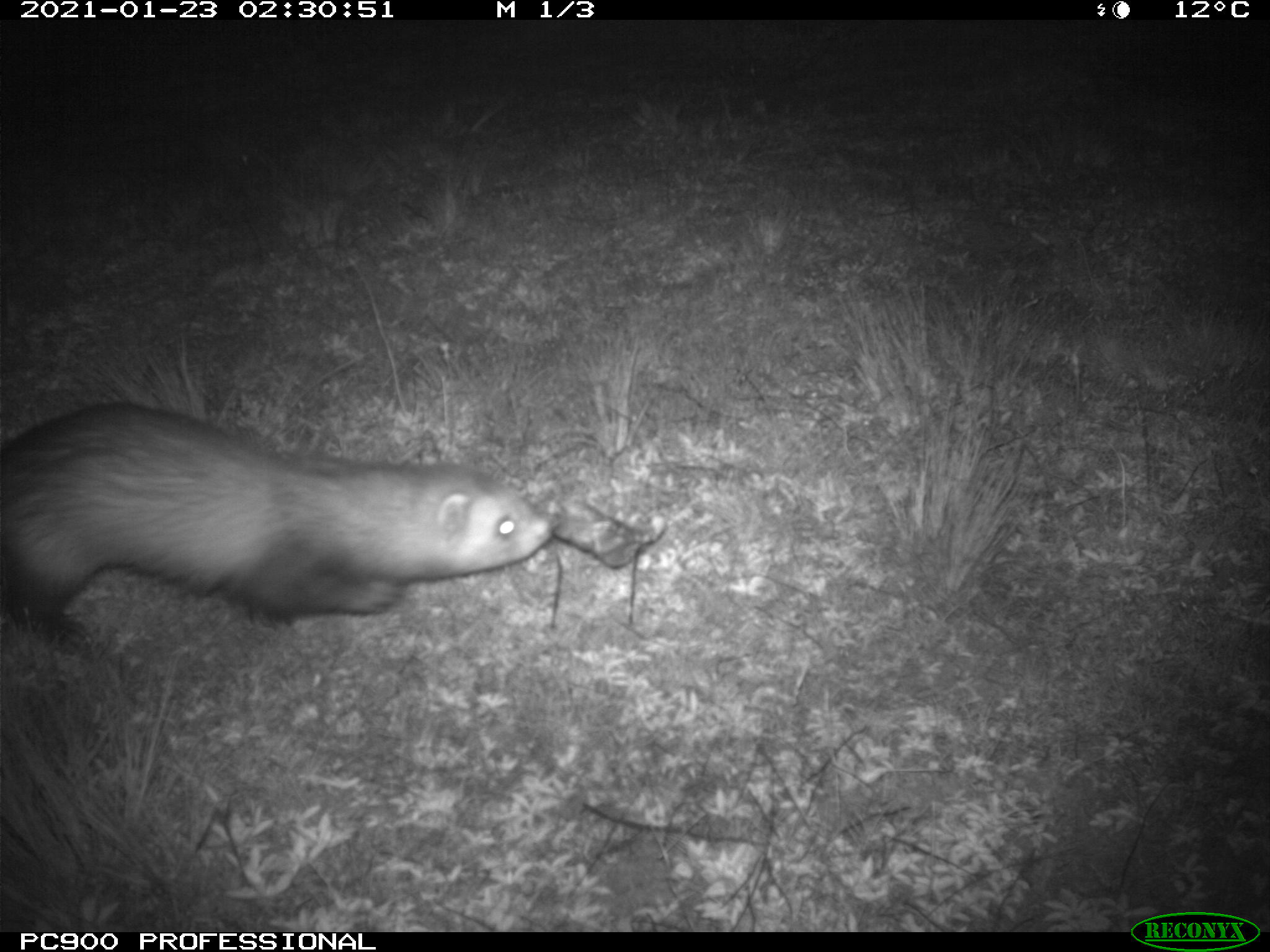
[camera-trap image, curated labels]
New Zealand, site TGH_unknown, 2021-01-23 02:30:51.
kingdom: Animalia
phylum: Chordata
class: Mammalia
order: Carnivora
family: Mustelidae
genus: Mustela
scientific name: Mustela furo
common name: ferret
Ferret (Mustela furo).